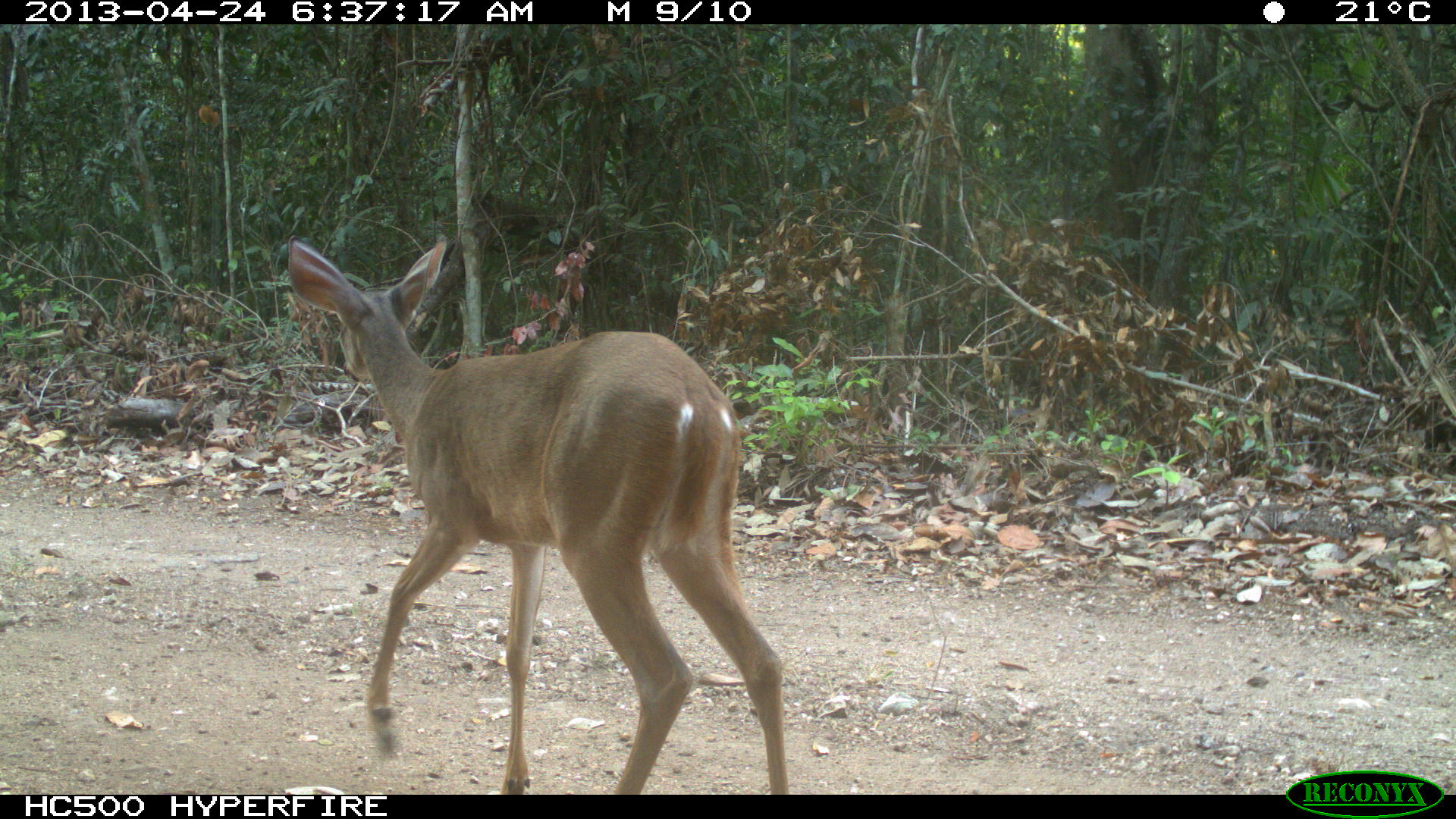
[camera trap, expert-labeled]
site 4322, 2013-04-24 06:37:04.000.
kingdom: Animalia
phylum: Chordata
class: Mammalia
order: Artiodactyla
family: Cervidae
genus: Odocoileus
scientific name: Odocoileus virginianus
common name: white-tailed deer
Odocoileus virginianus (white-tailed deer), count 1, sex female.